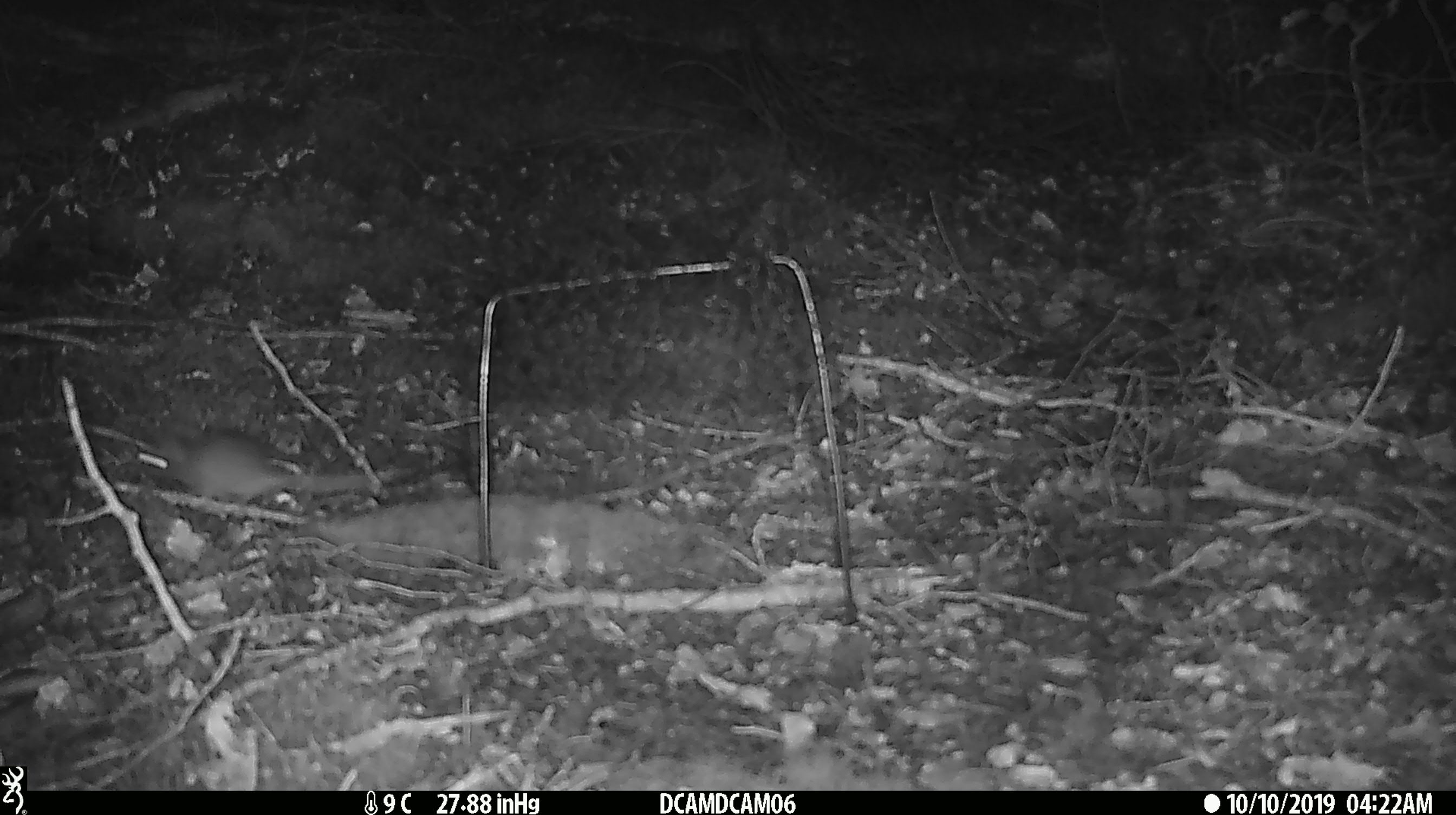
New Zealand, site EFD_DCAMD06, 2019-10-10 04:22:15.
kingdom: Animalia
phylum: Chordata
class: Mammalia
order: Rodentia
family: Muridae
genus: Mus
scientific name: Mus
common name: mouse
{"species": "mouse (Mus)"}